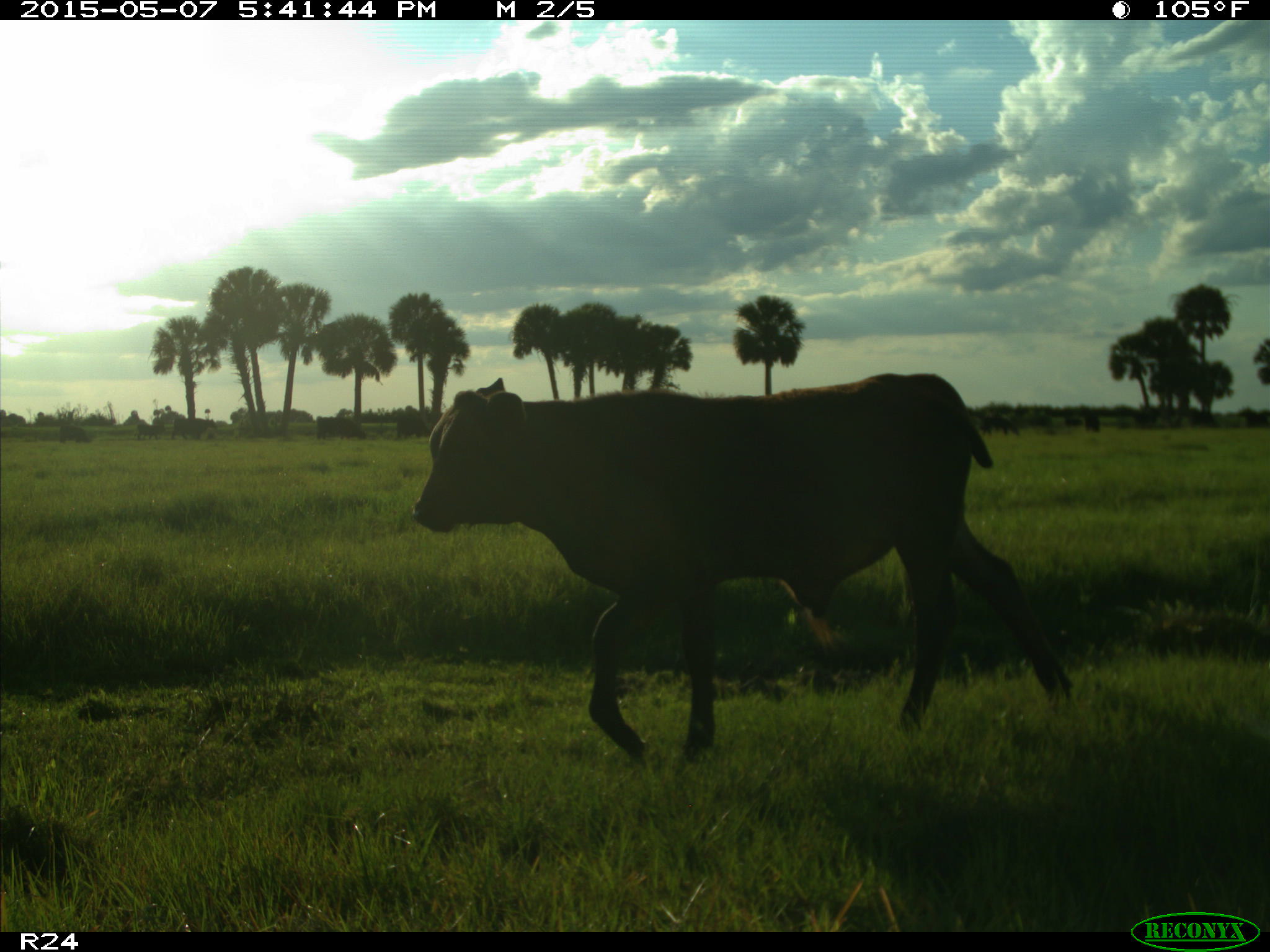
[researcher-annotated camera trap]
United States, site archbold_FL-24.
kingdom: Animalia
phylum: Chordata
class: Mammalia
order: Artiodactyla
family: Bovidae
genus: Bos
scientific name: Bos taurus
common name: domestic cow